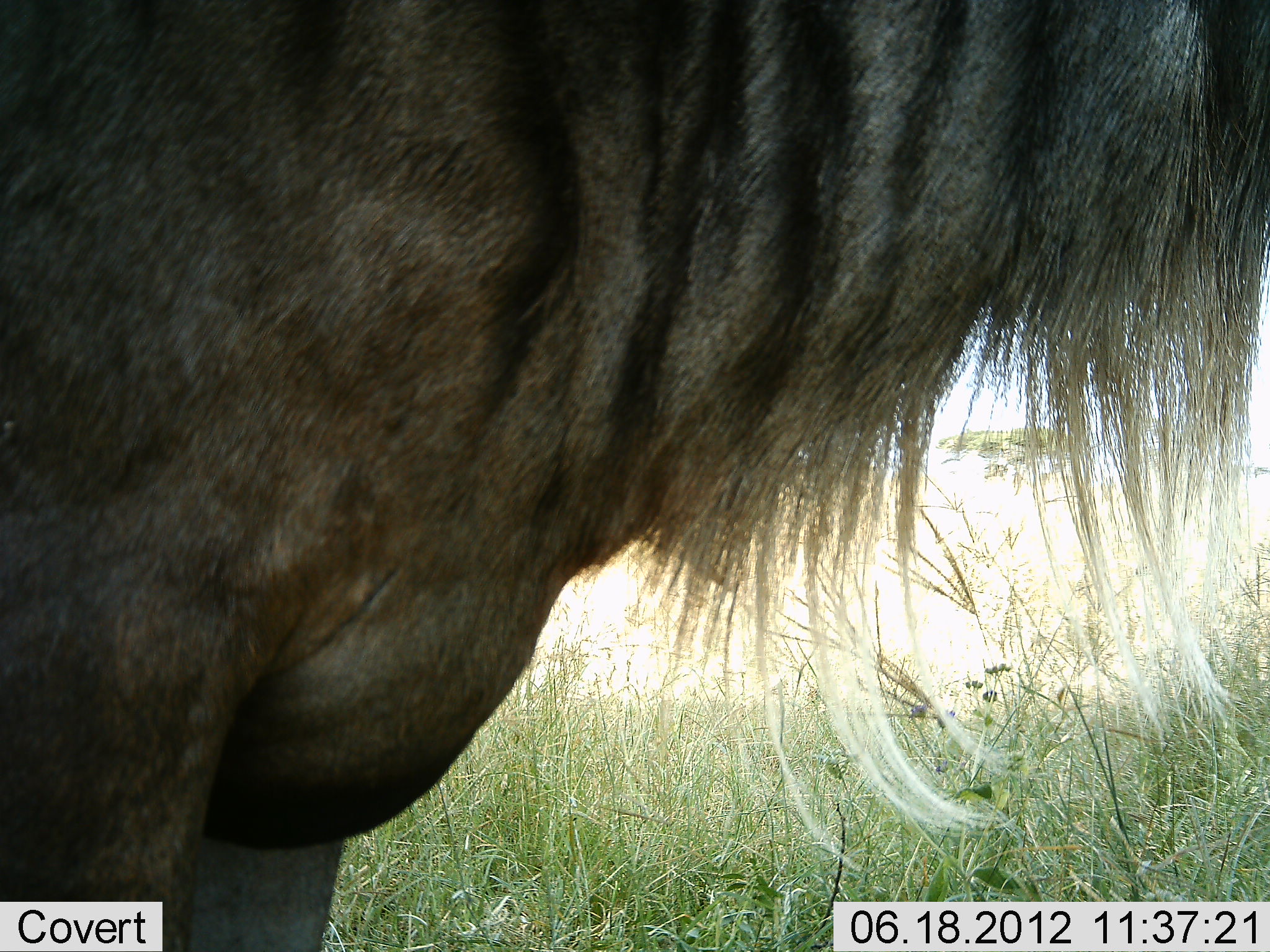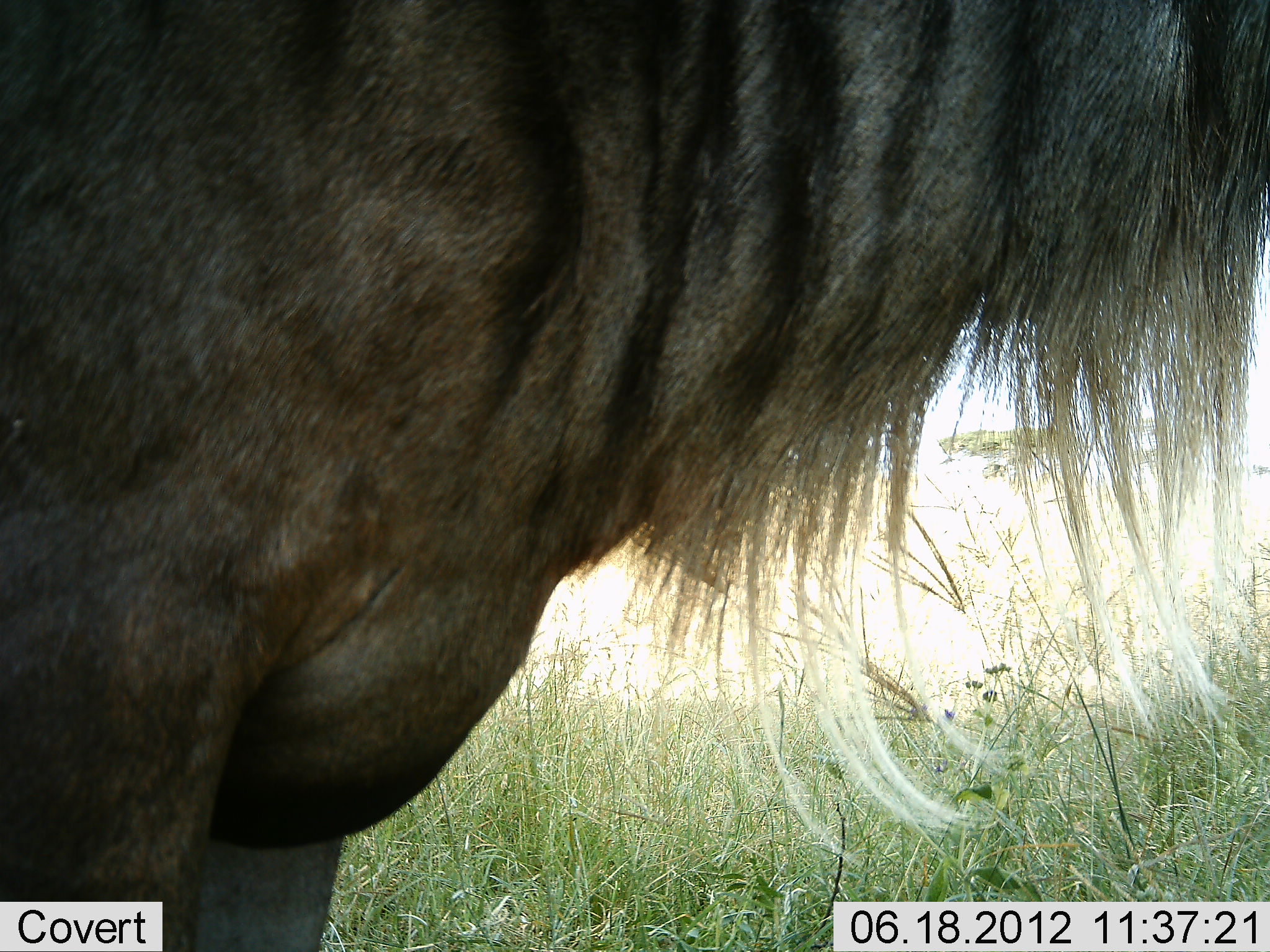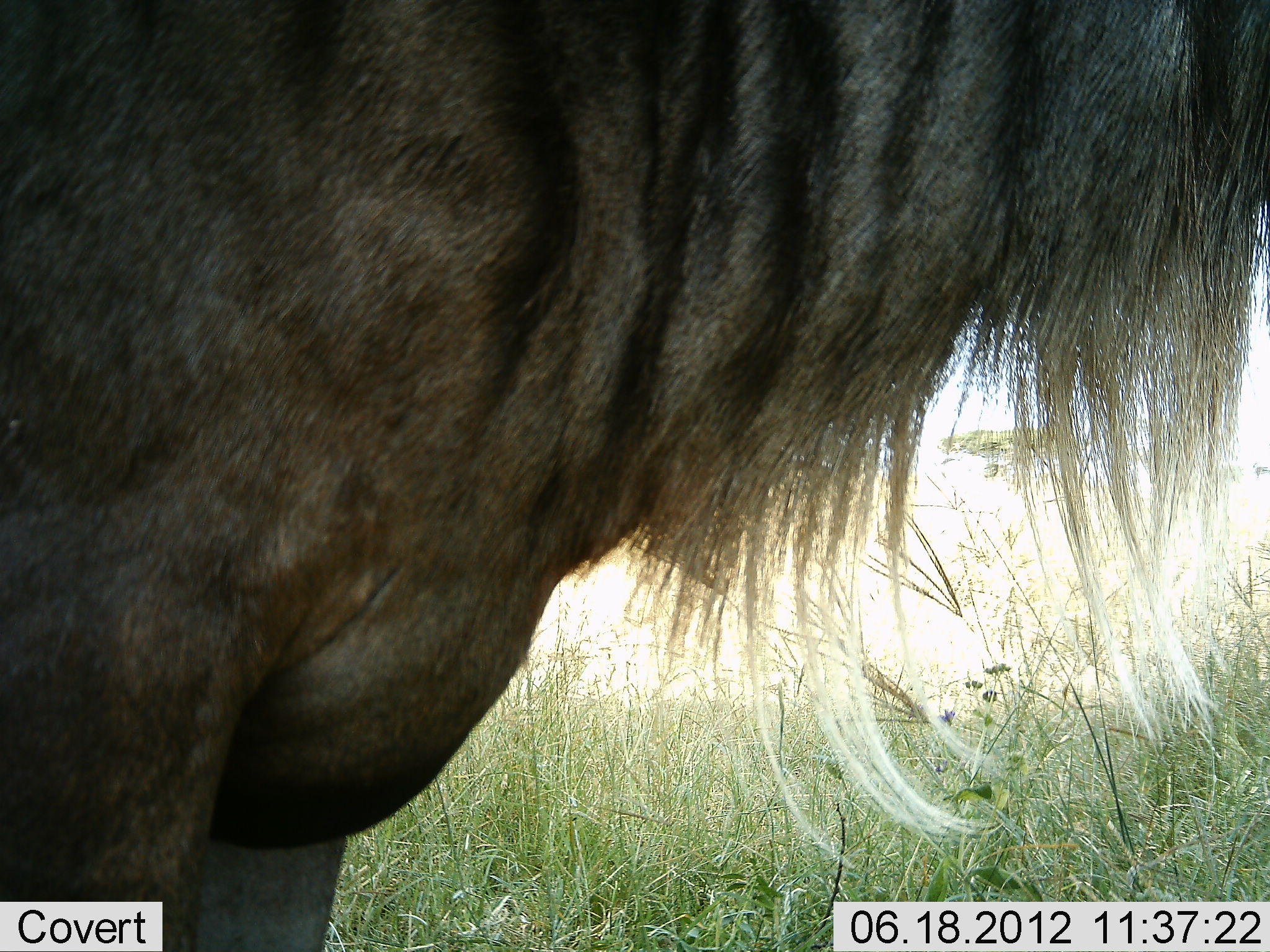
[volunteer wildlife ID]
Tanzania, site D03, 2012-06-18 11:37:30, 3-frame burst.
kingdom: Animalia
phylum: Chordata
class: Mammalia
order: Artiodactyla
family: Bovidae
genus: Connochaetes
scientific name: Connochaetes taurinus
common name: blue wildebeest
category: wildebeest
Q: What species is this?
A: Wildebeest (blue wildebeest) (Connochaetes taurinus).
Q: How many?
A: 1.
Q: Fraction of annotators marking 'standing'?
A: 90%.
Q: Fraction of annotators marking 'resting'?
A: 10%.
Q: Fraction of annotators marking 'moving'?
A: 0%.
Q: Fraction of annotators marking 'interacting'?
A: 0%.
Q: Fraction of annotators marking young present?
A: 0%.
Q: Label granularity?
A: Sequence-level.